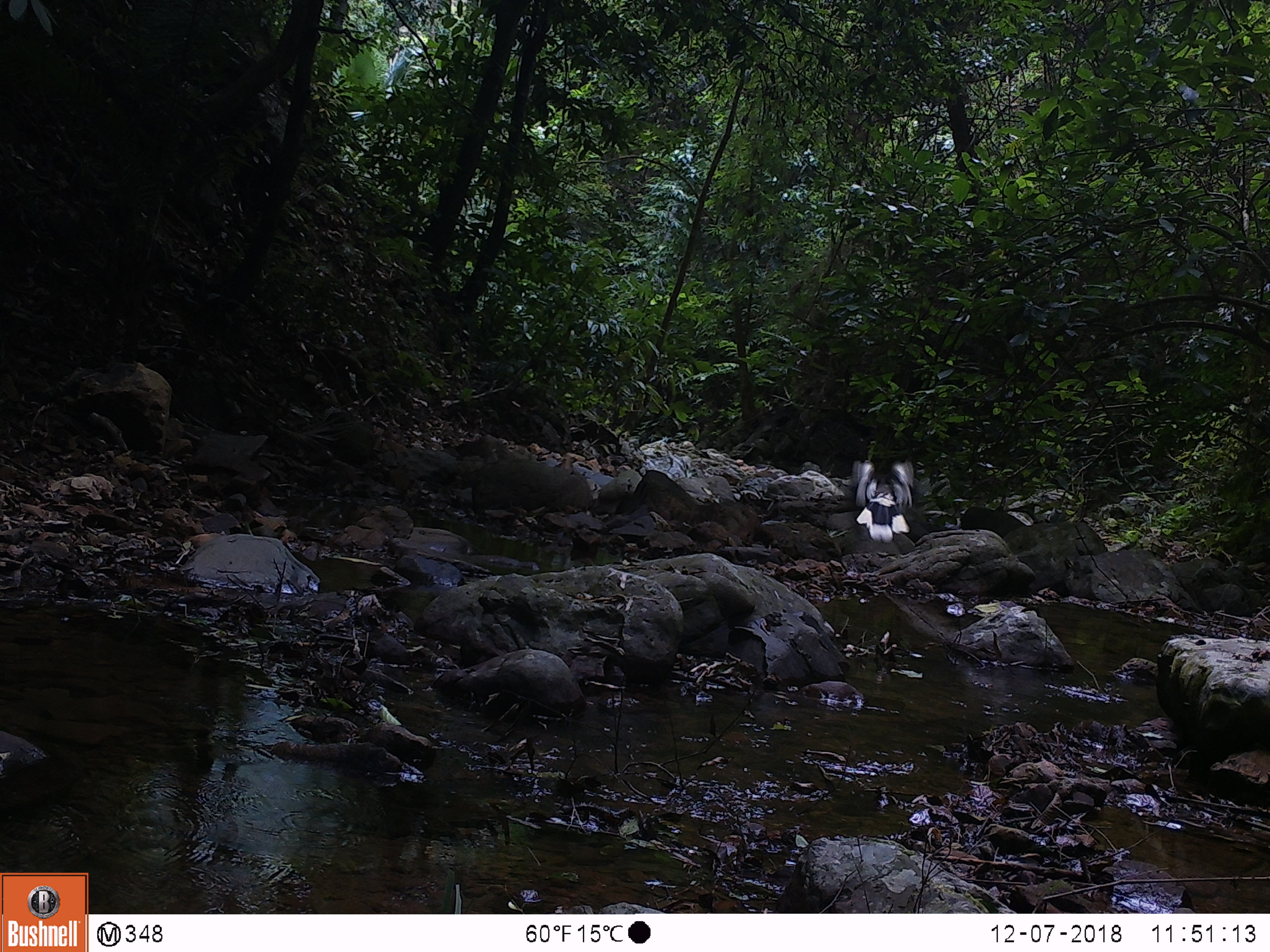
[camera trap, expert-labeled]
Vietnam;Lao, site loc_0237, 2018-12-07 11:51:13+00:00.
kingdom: Animalia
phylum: Chordata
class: Aves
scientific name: Aves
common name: bird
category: unidentified bird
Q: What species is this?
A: Unidentified bird (bird) (Aves).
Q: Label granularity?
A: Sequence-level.